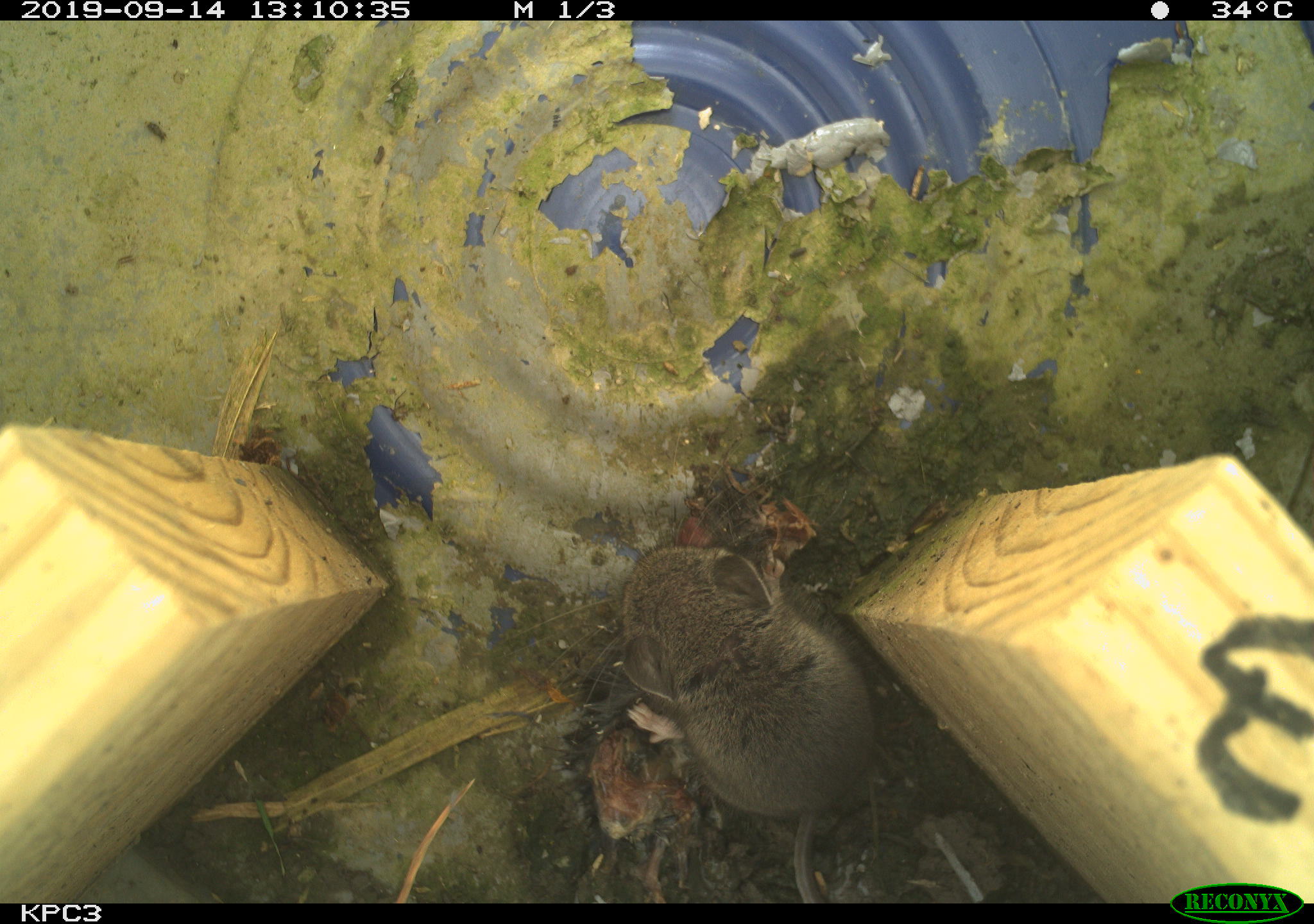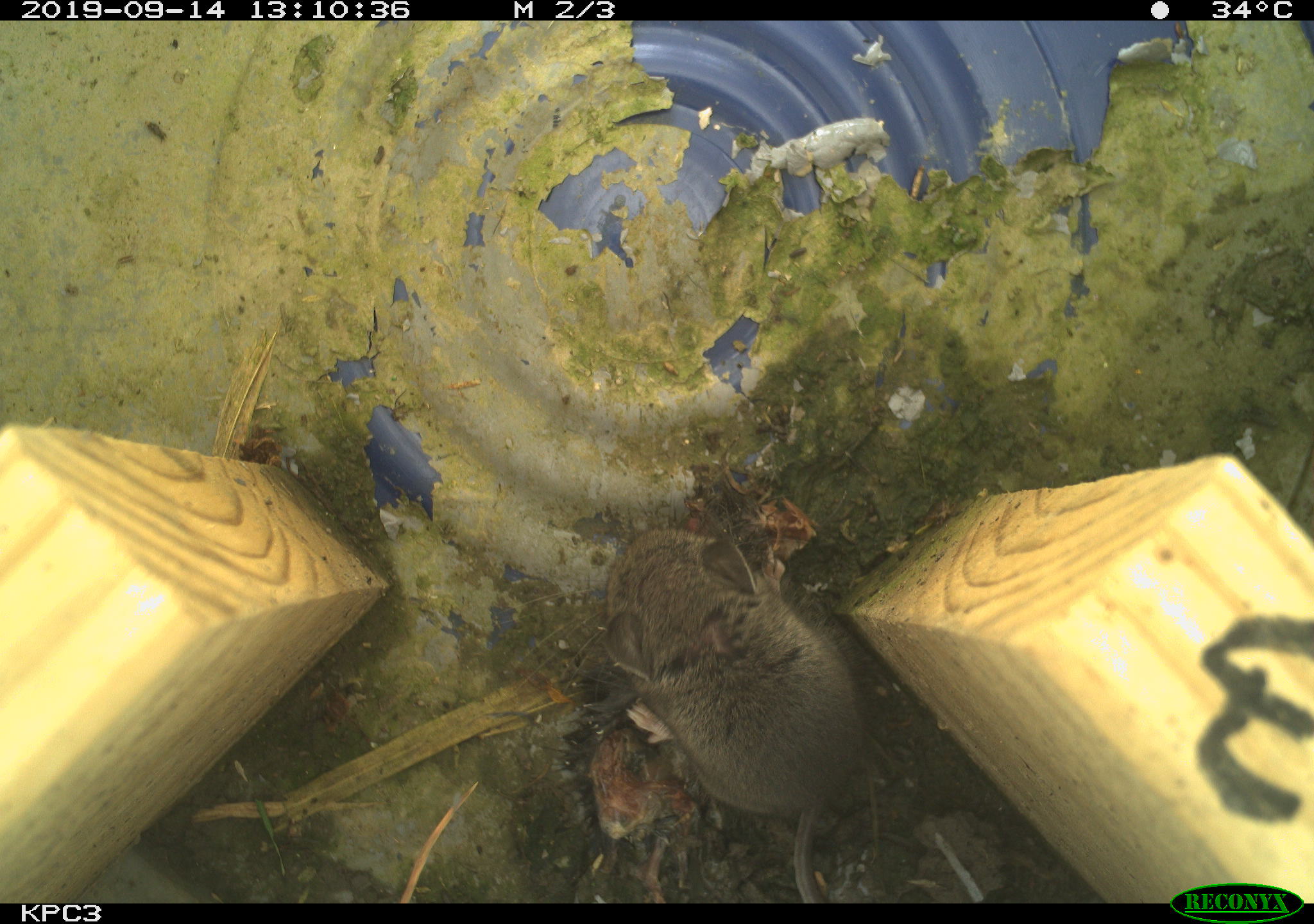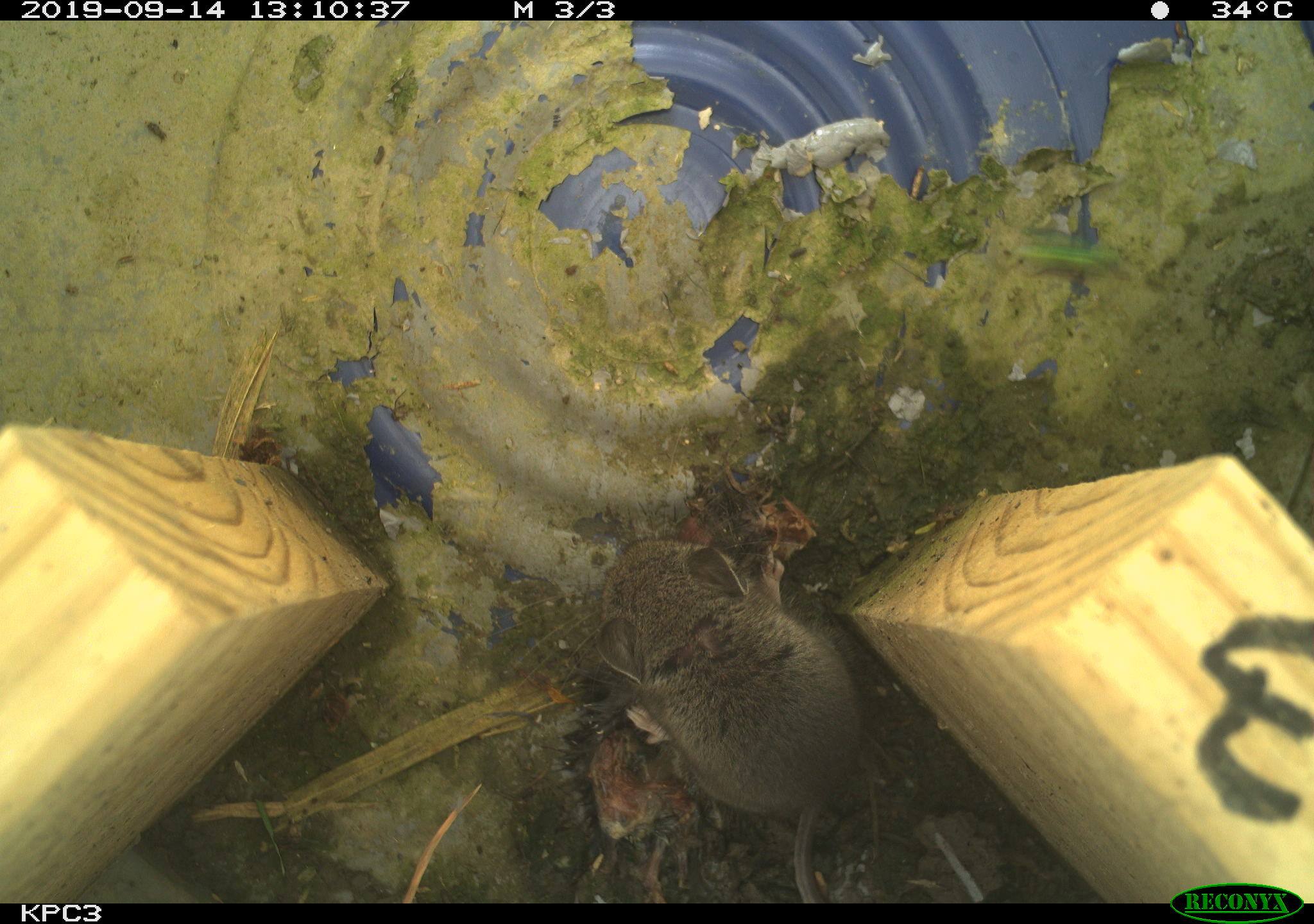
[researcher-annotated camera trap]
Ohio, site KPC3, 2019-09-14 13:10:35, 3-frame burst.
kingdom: Animalia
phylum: Chordata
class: Mammalia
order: Rodentia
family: Cricetidae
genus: Peromyscus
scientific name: Peromyscus leucopus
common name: white-footed mouse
White-footed mouse (Peromyscus leucopus).